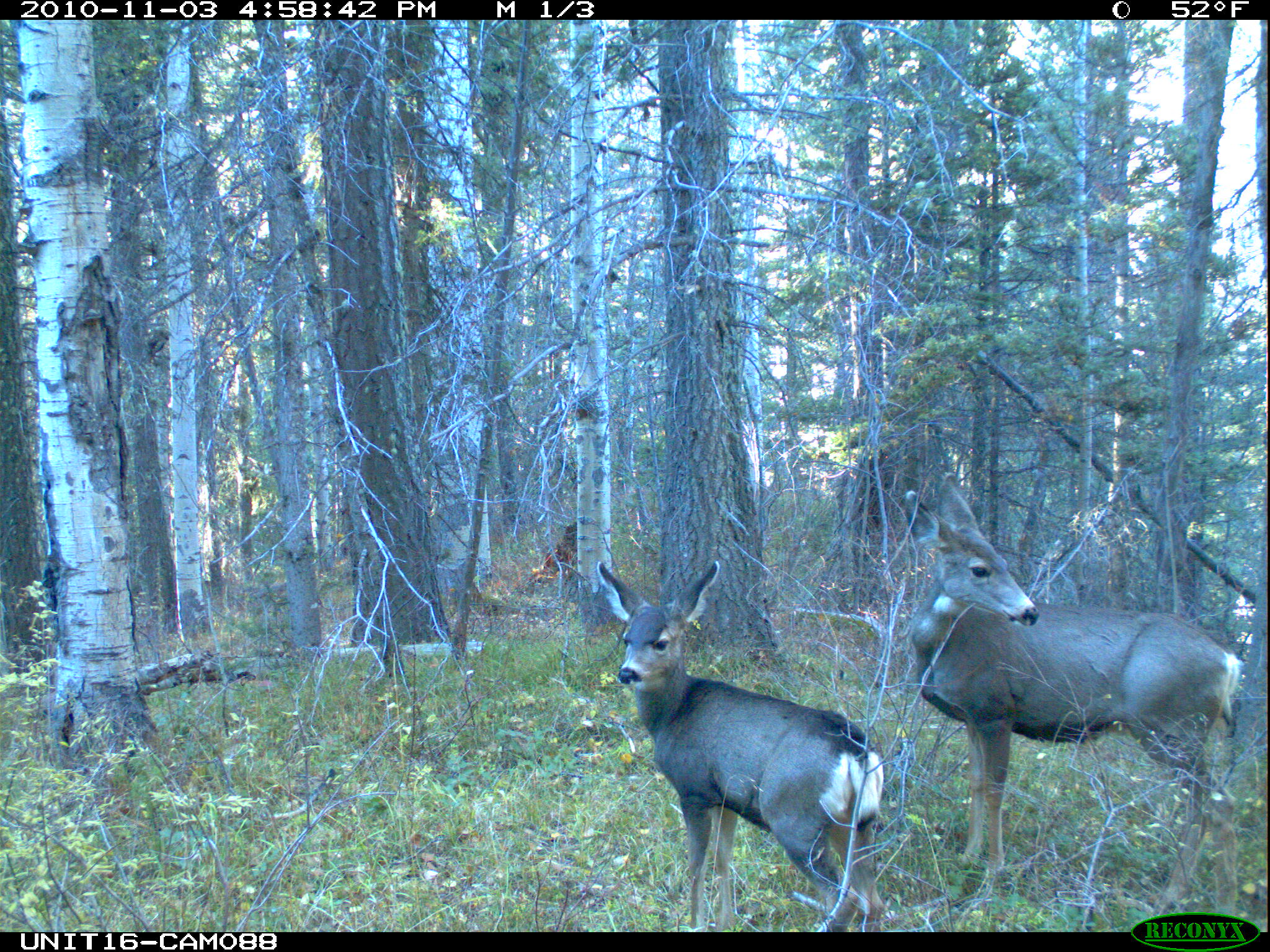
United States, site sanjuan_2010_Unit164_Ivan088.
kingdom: Animalia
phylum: Chordata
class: Mammalia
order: Artiodactyla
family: Cervidae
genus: Odocoileus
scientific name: Odocoileus hemionus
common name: mule deer